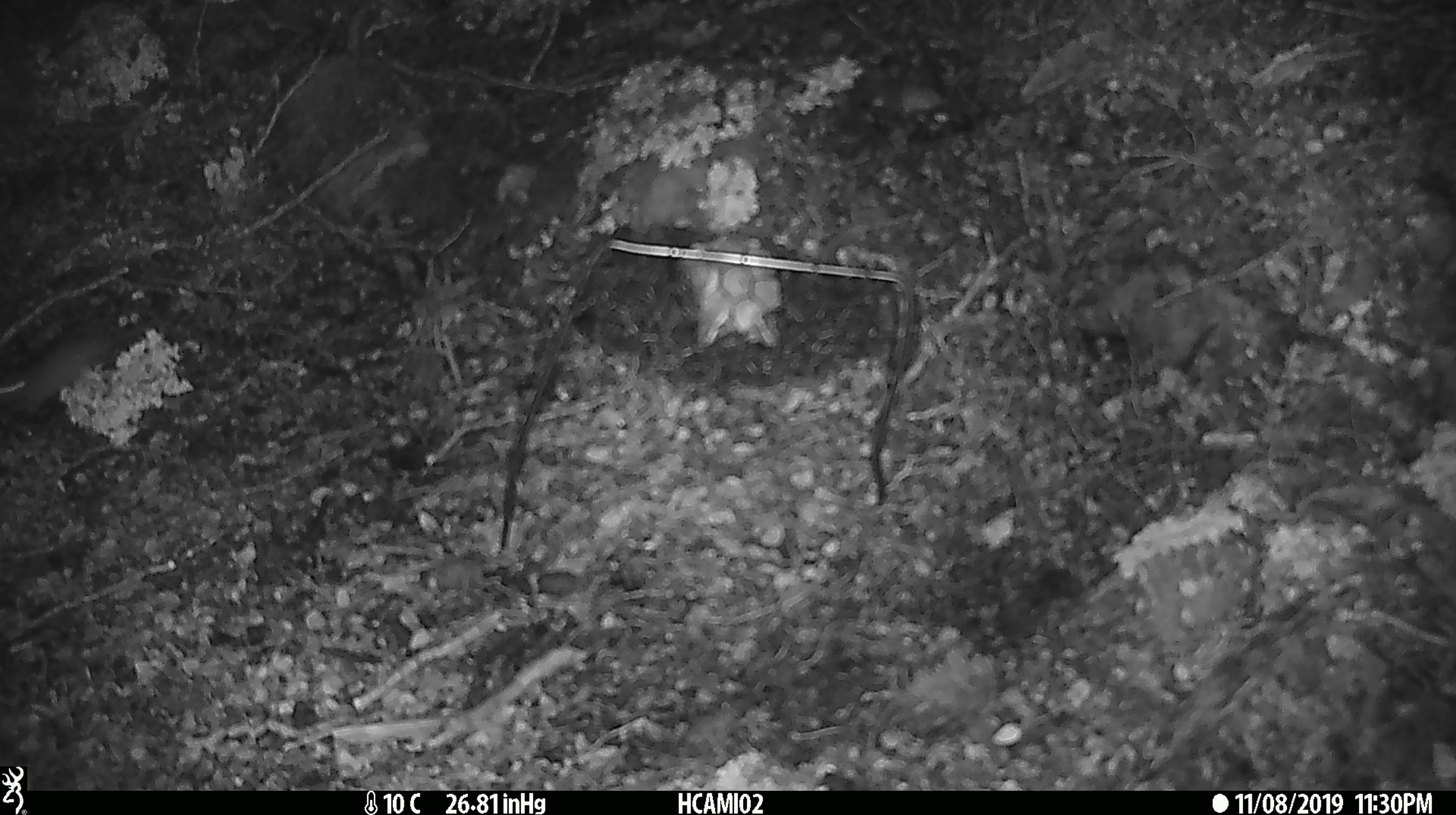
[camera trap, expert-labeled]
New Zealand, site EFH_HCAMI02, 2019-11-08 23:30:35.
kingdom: Animalia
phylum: Chordata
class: Mammalia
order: Rodentia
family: Muridae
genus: Mus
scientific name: Mus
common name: mouse